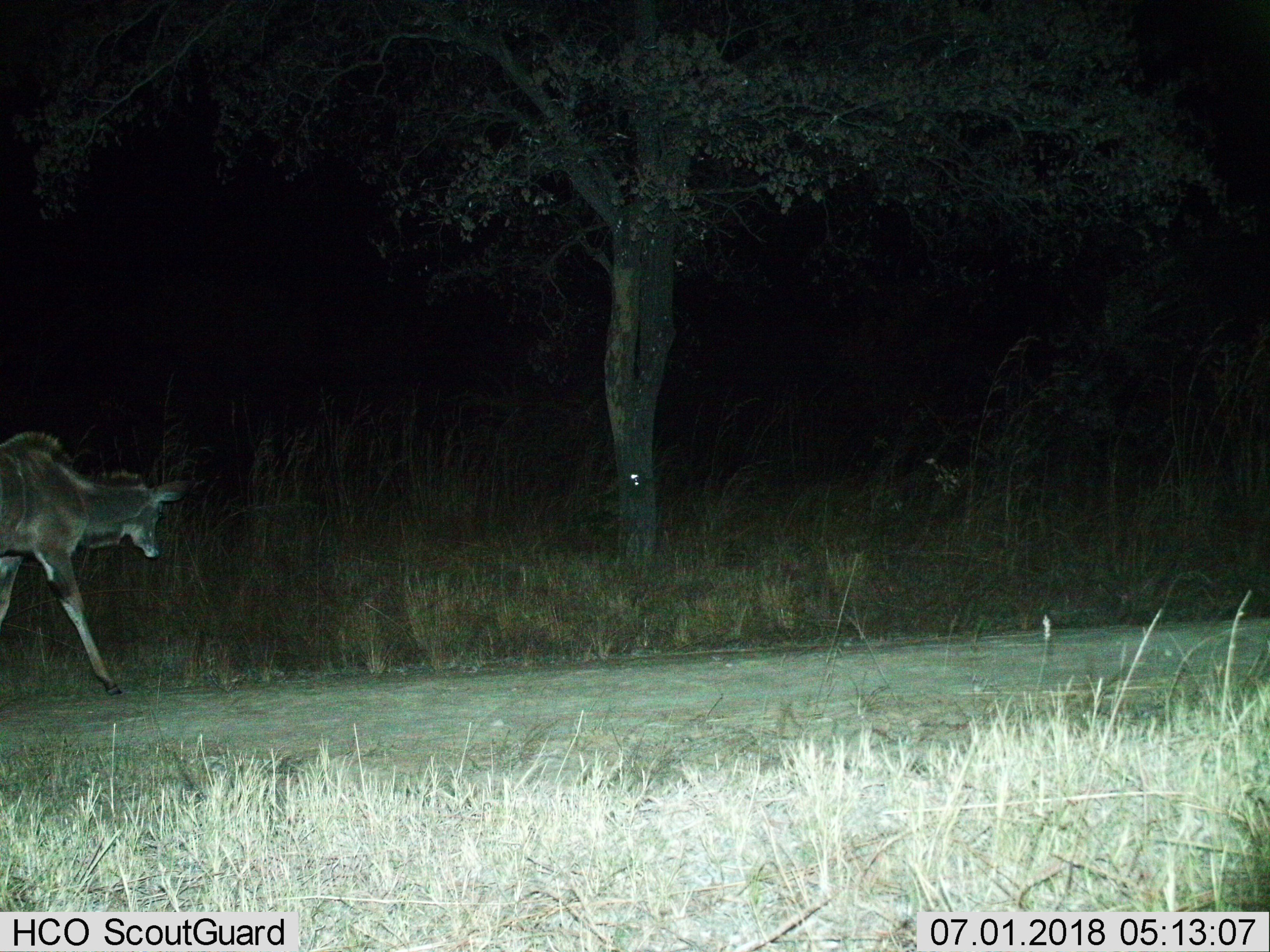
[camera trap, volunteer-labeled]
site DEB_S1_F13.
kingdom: Animalia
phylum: Chordata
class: Mammalia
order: Artiodactyla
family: Bovidae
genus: Tragelaphus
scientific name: Tragelaphus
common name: kudu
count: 1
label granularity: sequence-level